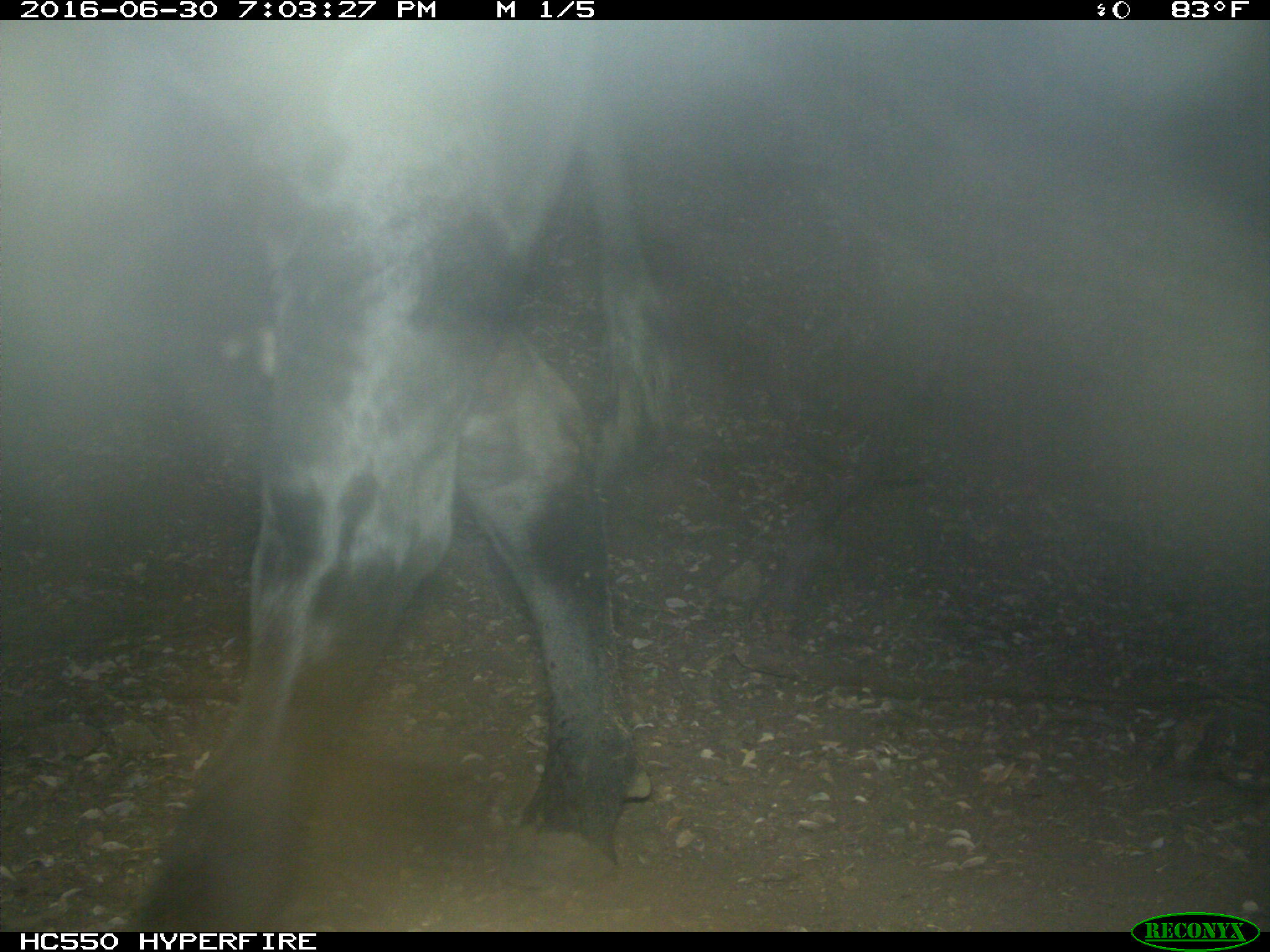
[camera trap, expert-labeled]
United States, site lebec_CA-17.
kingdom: Animalia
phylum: Chordata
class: Mammalia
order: Artiodactyla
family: Bovidae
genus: Bos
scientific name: Bos taurus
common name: domestic cow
Bos taurus (domestic cow).